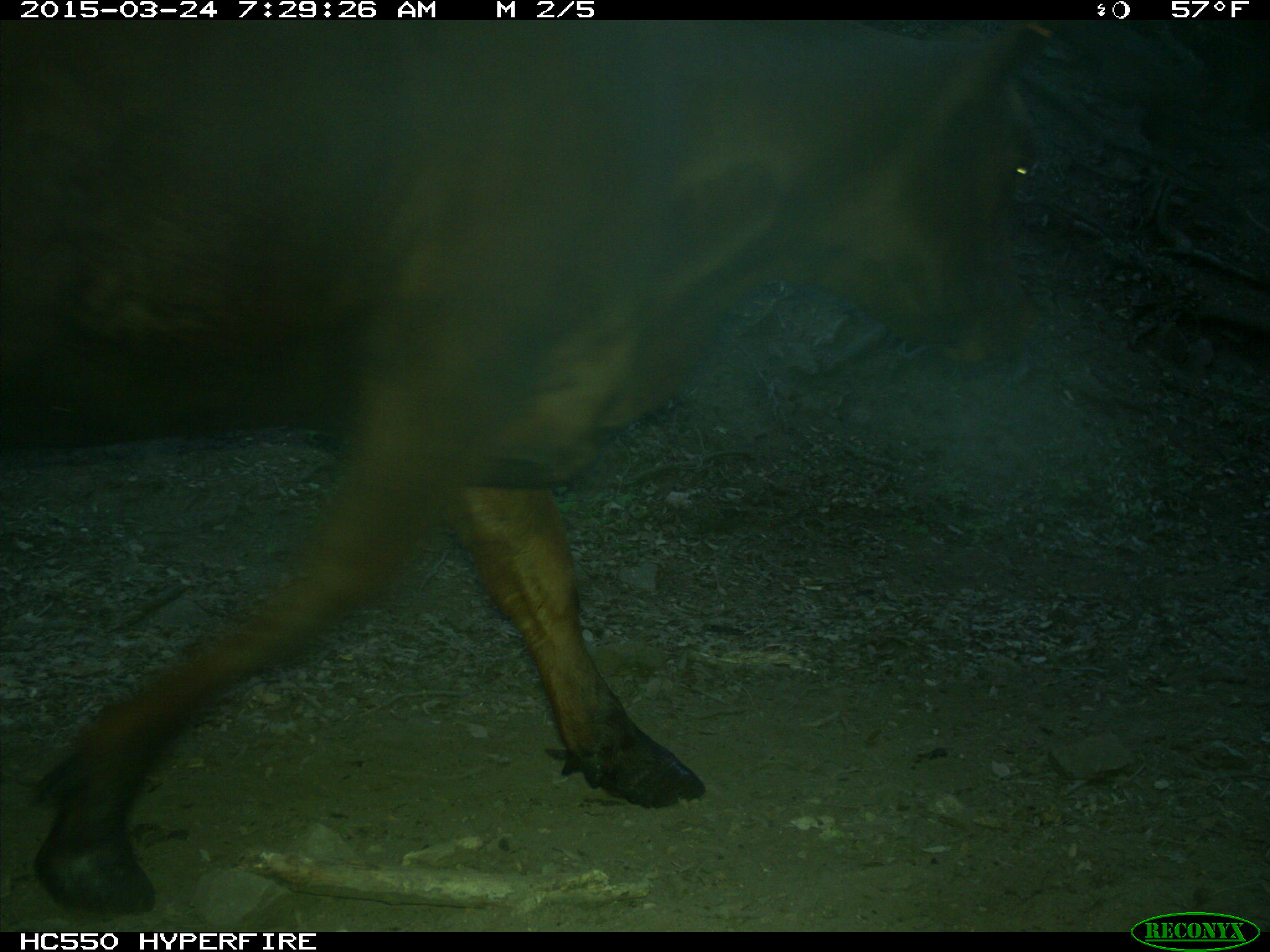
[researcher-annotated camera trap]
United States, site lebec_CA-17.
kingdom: Animalia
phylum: Chordata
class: Mammalia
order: Artiodactyla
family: Bovidae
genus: Bos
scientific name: Bos taurus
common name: domestic cow